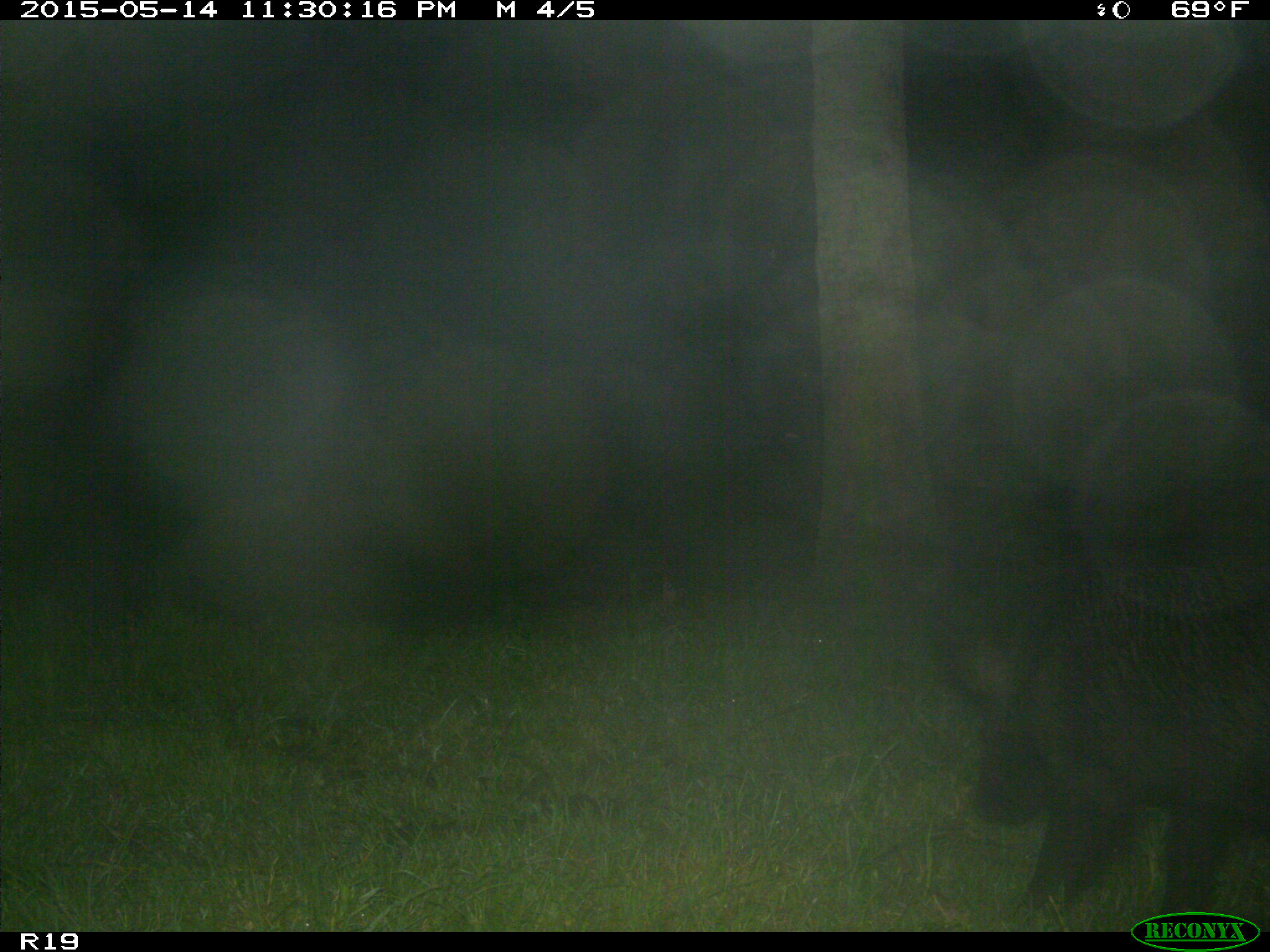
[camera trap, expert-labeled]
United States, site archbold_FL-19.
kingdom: Animalia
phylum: Chordata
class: Mammalia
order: Artiodactyla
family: Suidae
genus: Sus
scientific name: Sus scrofa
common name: wild boar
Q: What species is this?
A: Sus scrofa (wild boar).